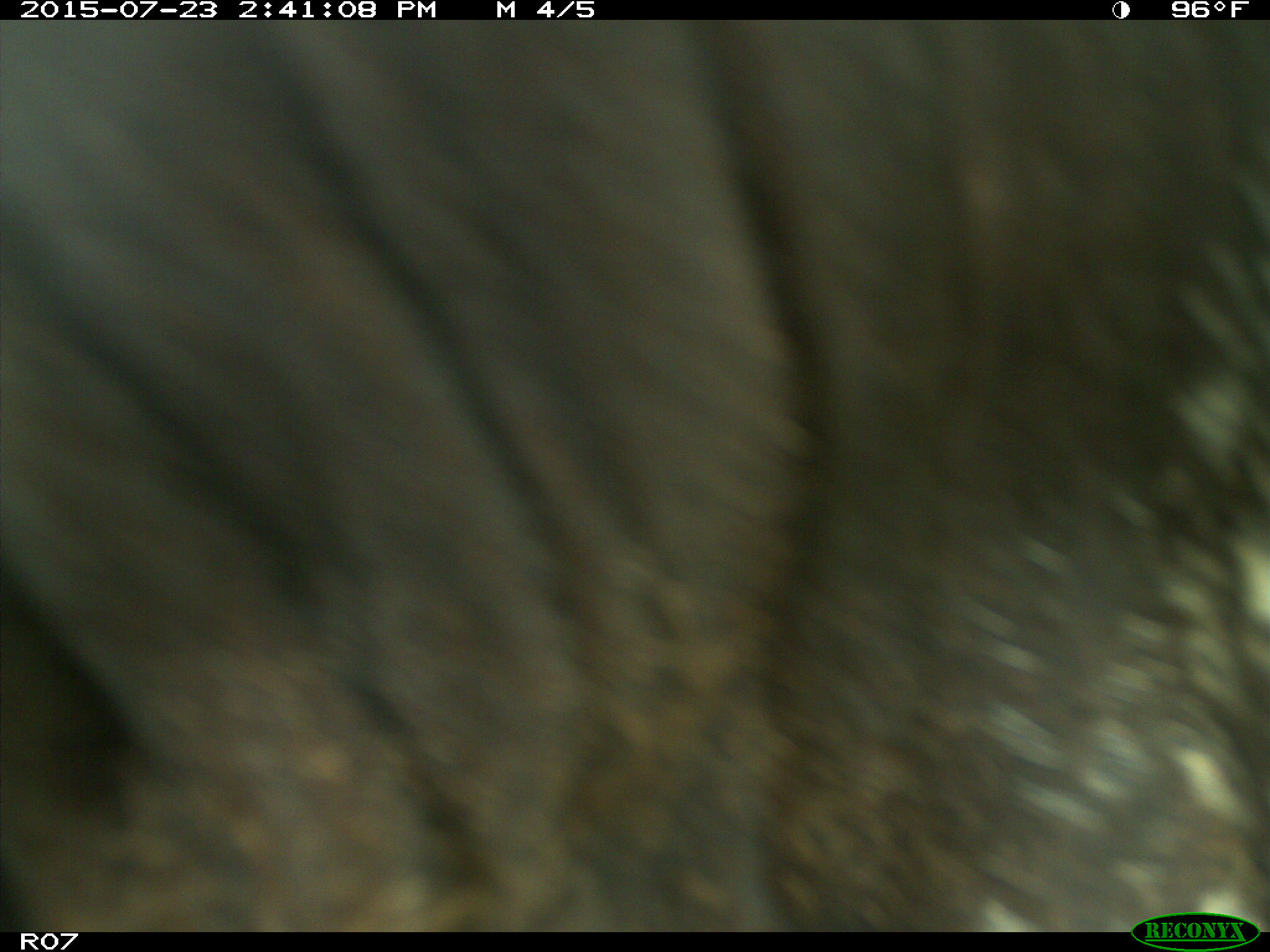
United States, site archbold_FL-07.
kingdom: Animalia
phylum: Chordata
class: Mammalia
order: Artiodactyla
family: Bovidae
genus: Bos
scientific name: Bos taurus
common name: domestic cow